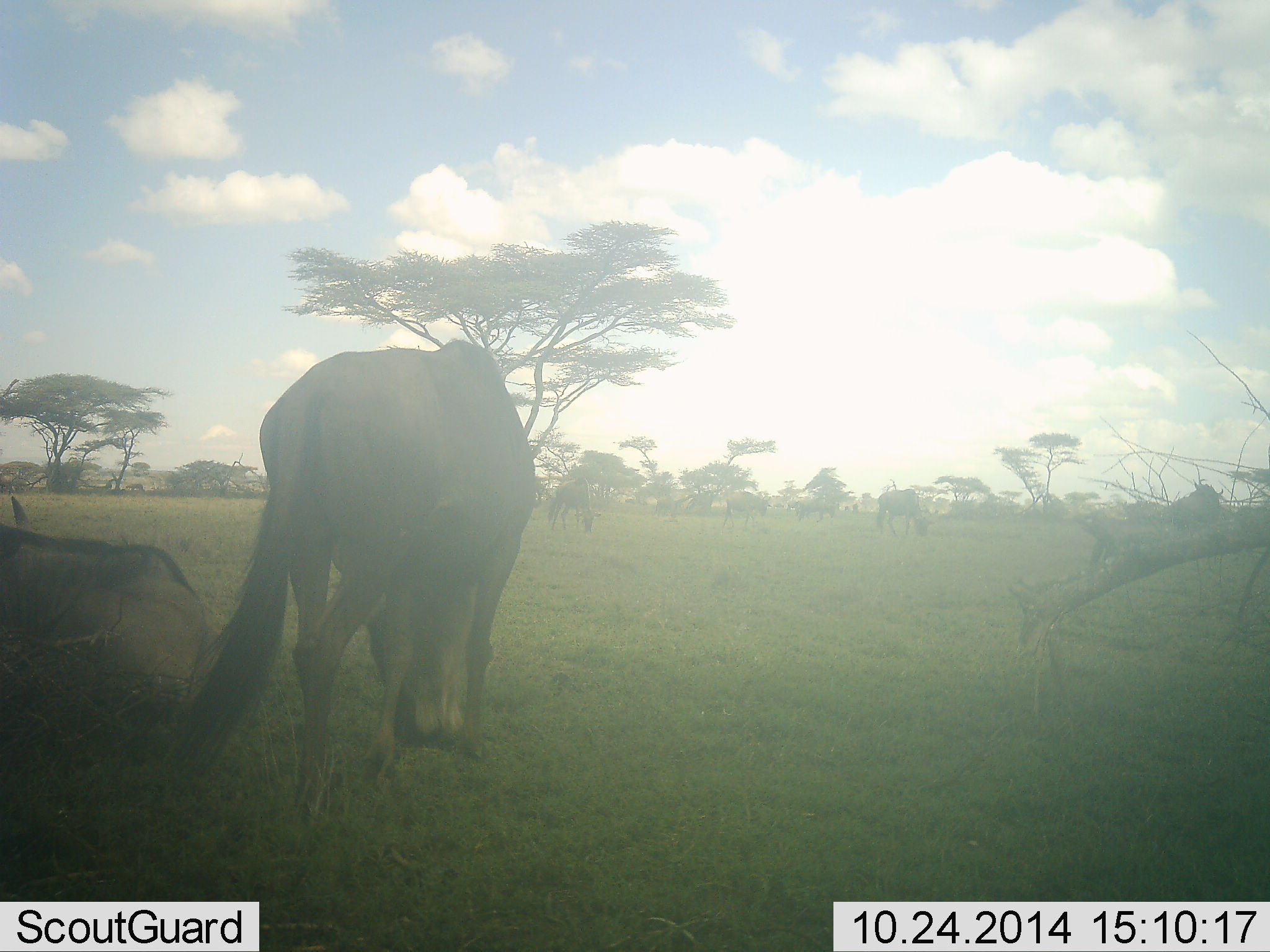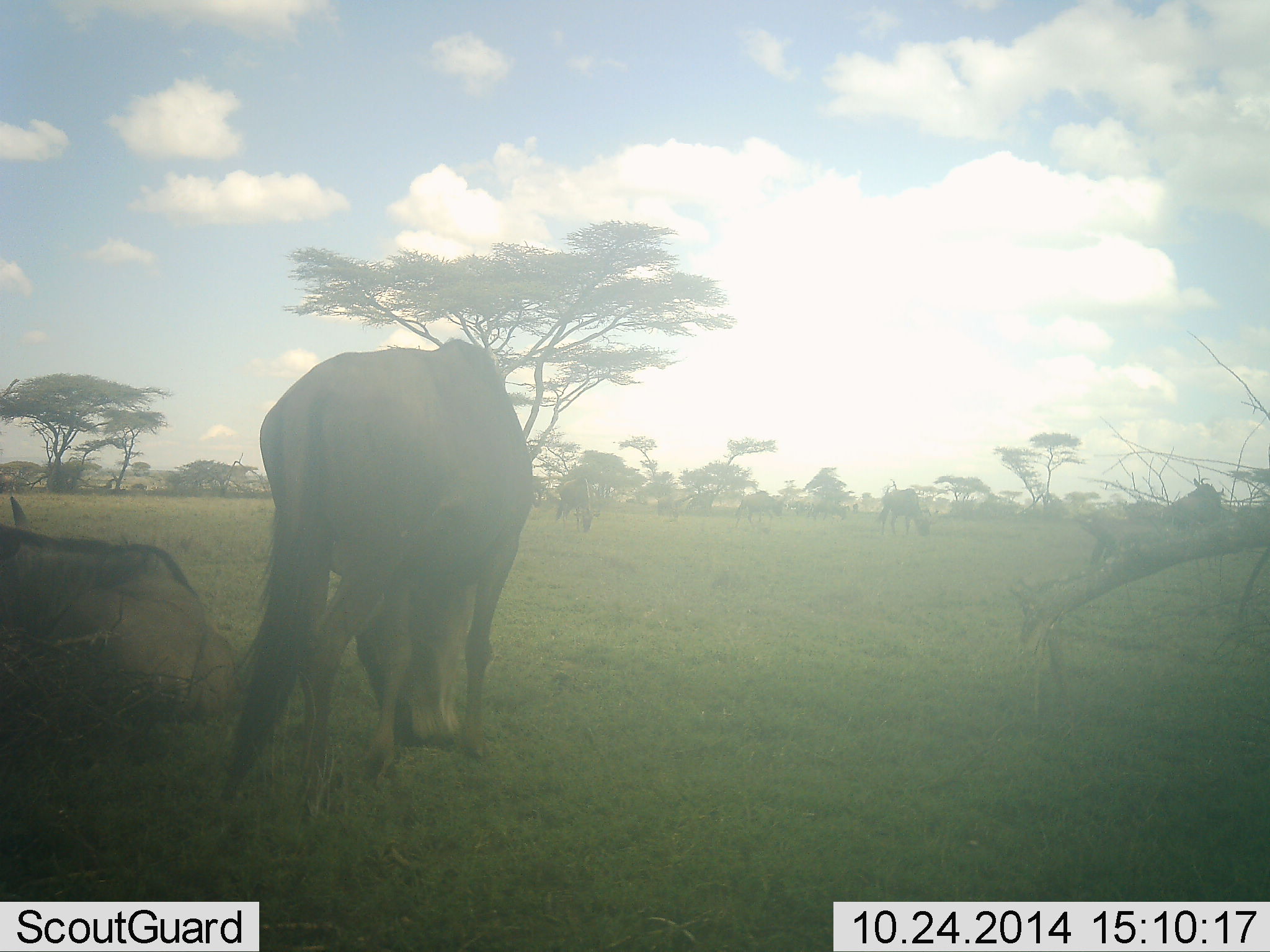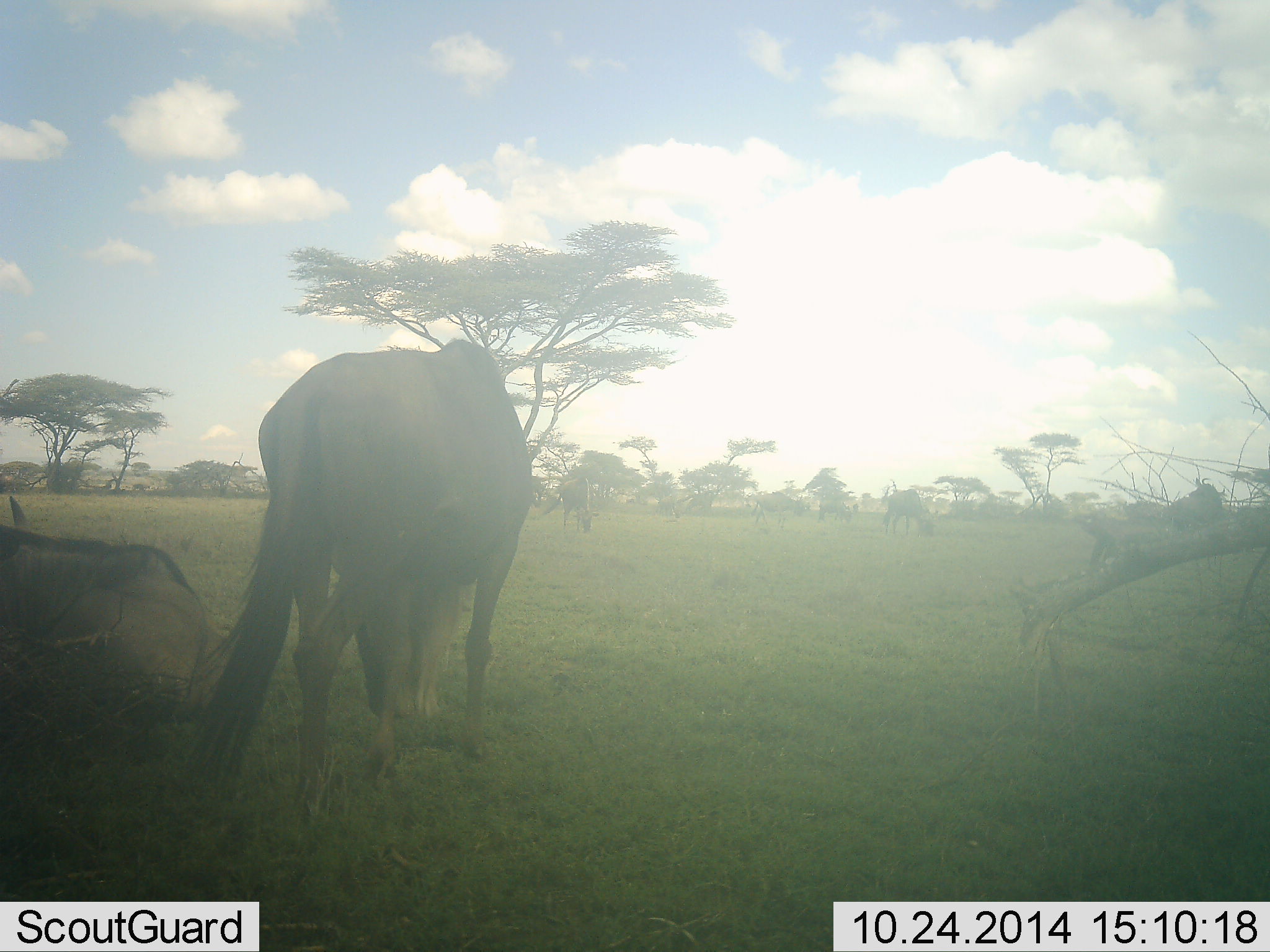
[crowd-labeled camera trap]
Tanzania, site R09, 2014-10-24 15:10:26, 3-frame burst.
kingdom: Animalia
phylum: Chordata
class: Mammalia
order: Artiodactyla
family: Bovidae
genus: Connochaetes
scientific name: Connochaetes taurinus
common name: blue wildebeest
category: wildebeest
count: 7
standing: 50%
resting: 50%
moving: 70%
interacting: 0%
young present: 0%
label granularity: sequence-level